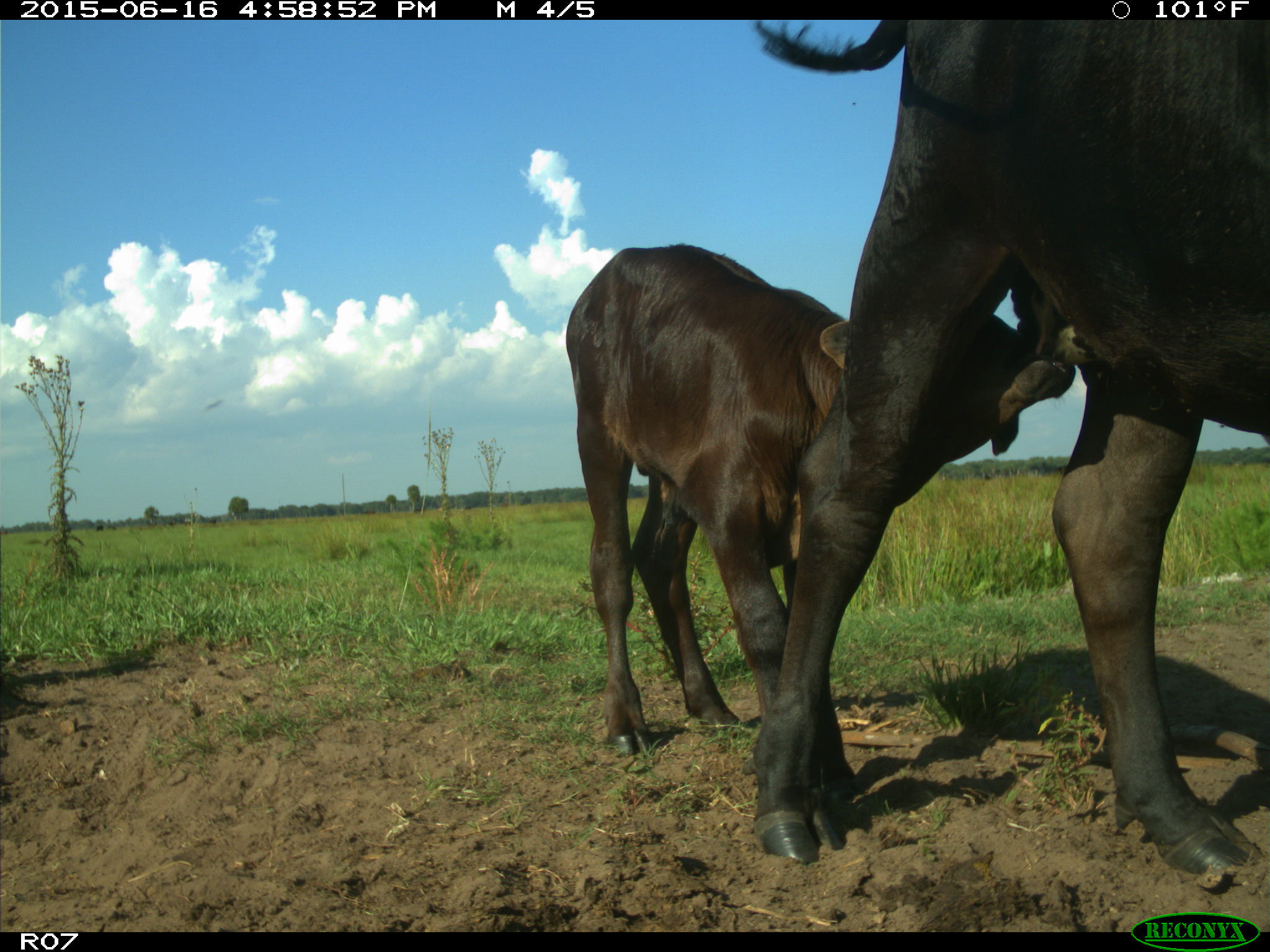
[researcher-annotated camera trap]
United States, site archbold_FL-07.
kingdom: Animalia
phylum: Chordata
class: Mammalia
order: Artiodactyla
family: Bovidae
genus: Bos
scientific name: Bos taurus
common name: domestic cow